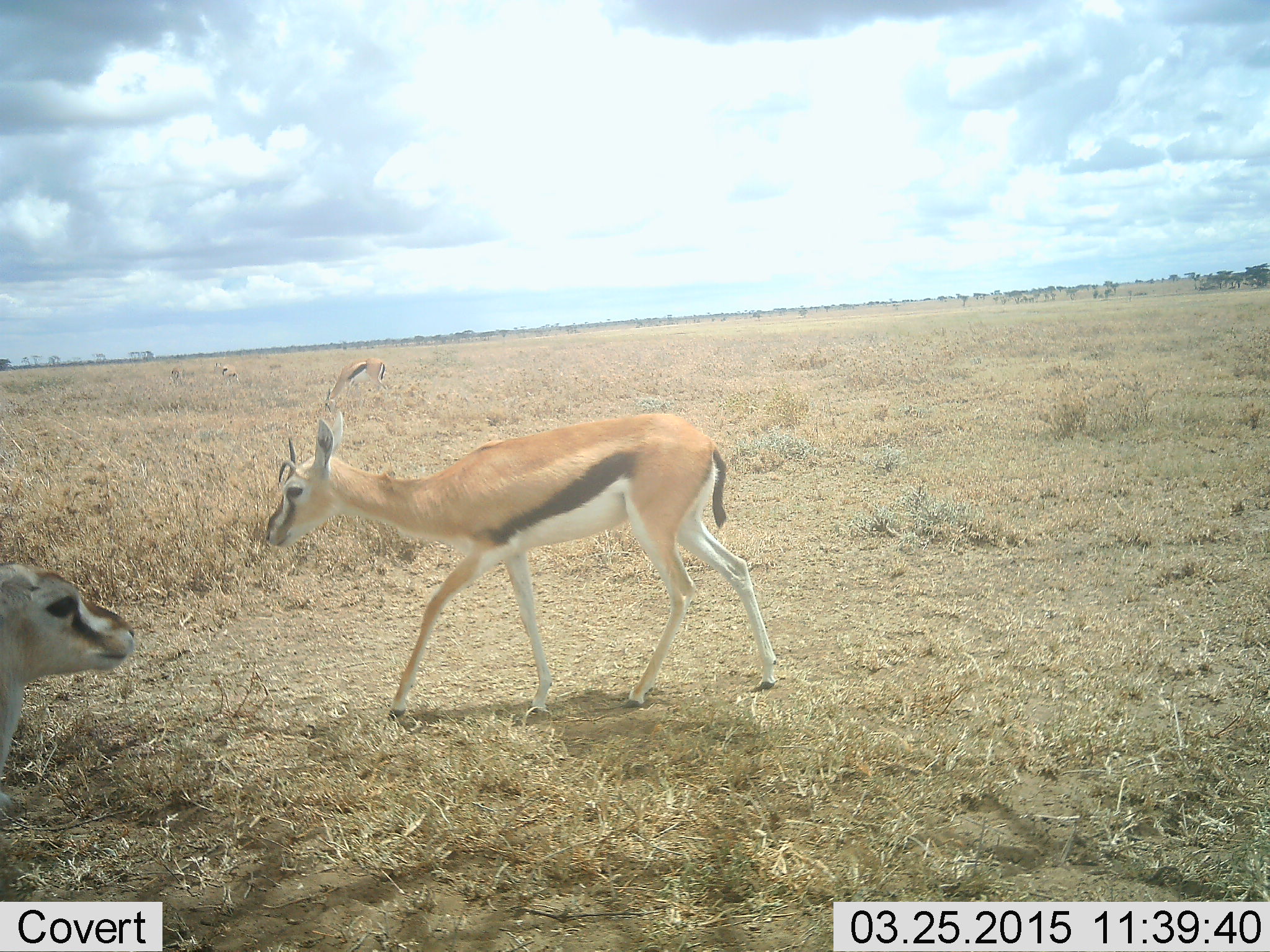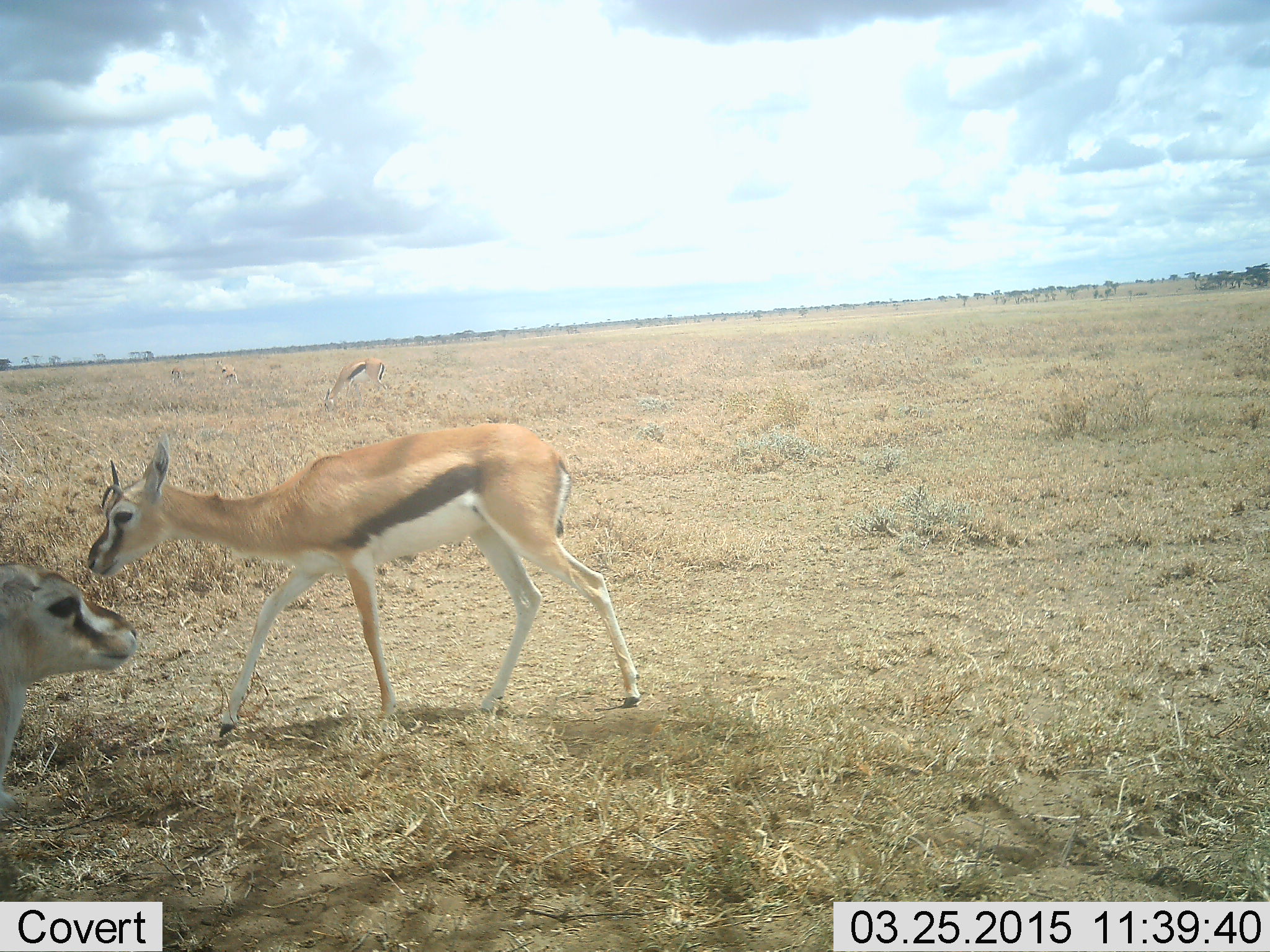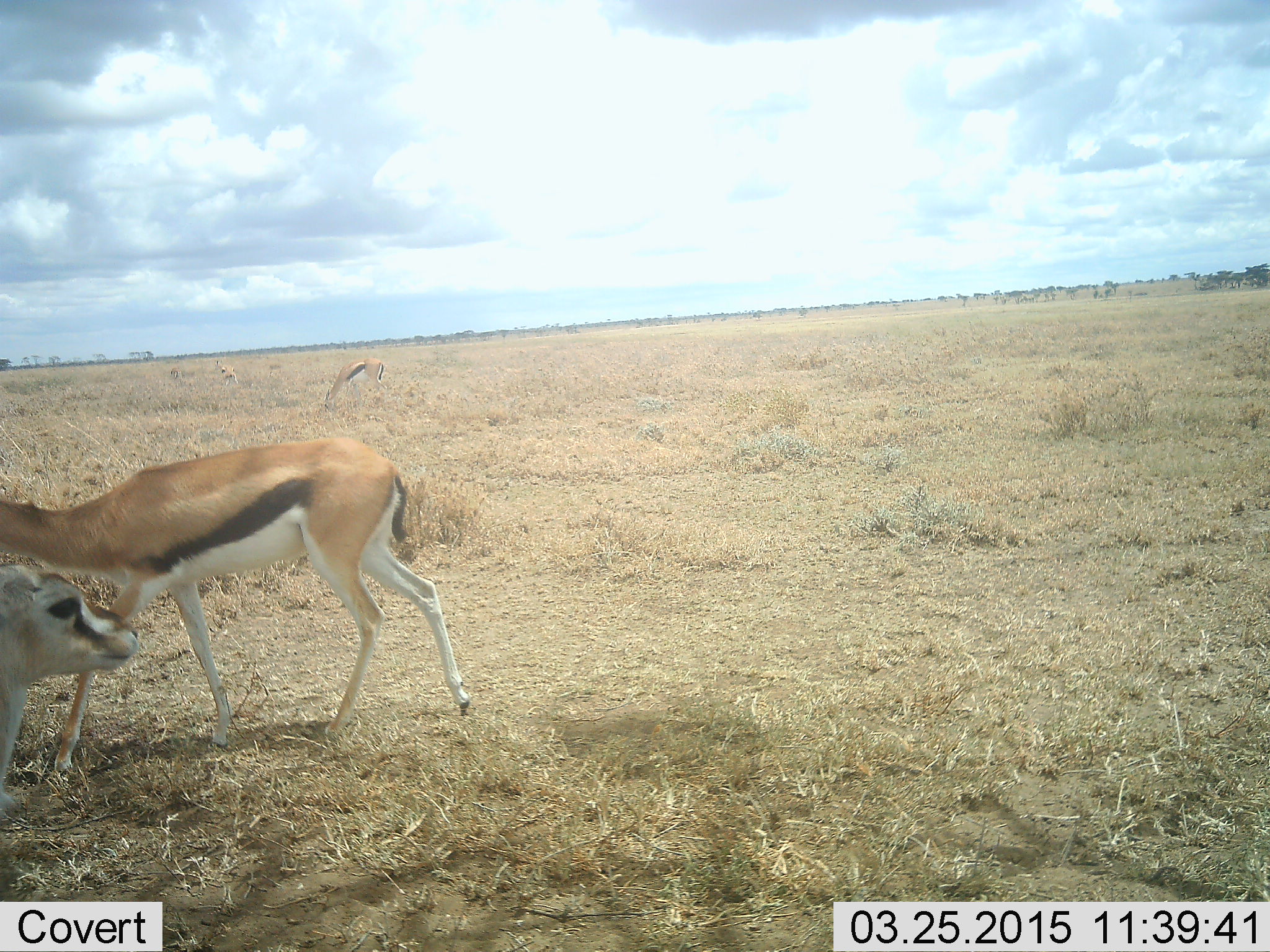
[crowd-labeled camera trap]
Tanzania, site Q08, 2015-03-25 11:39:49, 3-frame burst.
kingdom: Animalia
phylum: Chordata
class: Mammalia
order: Artiodactyla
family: Bovidae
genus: Eudorcas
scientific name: Eudorcas thomsonii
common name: thomson's gazelle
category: gazellethomsons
Gazellethomsons (thomson's gazelle) (Eudorcas thomsonii), count 4. Behavior (volunteer vote fractions): standing 90%, resting 0%, moving 90%, interacting 10%. Young present (vote fraction): 0%. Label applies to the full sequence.